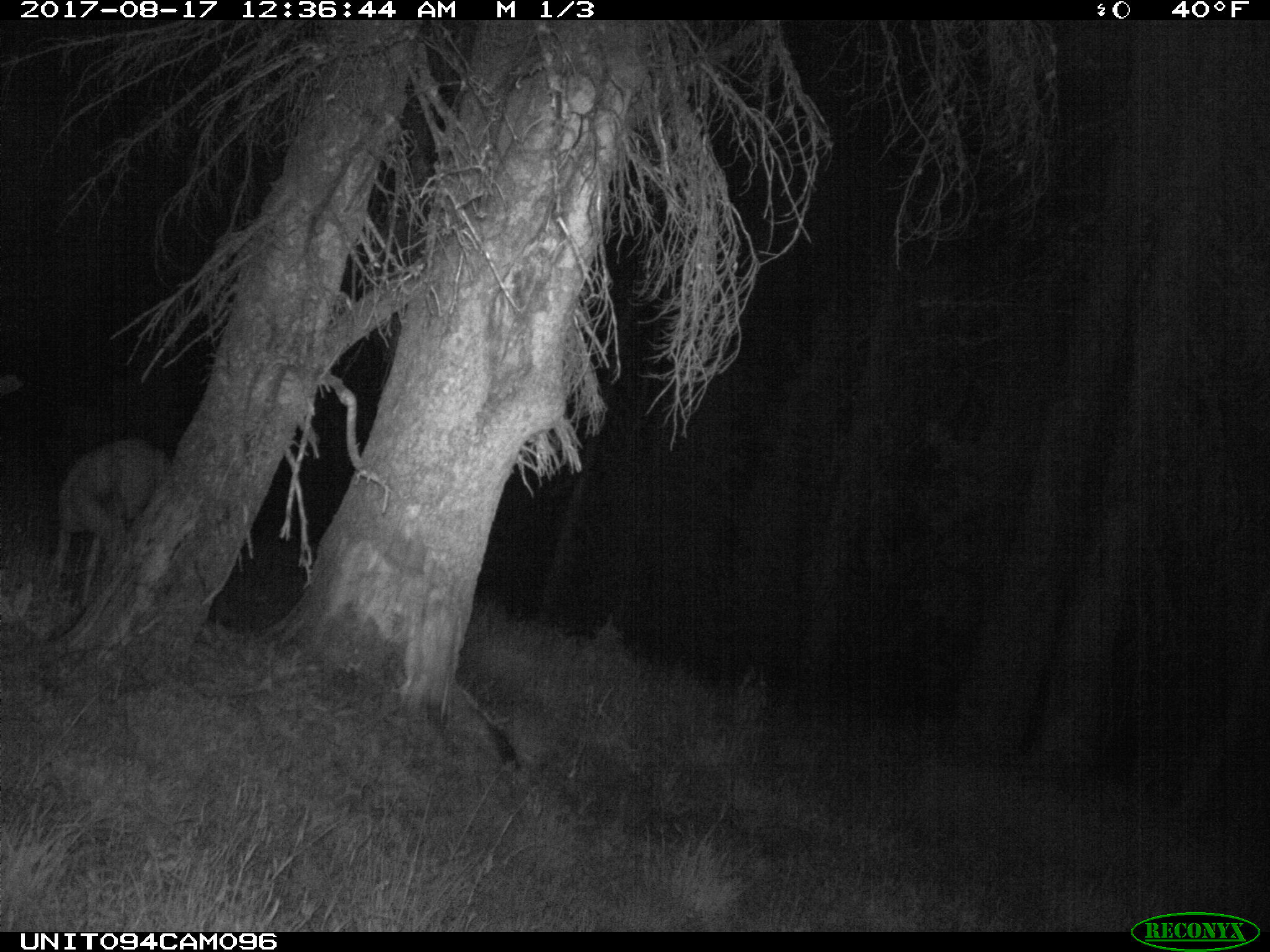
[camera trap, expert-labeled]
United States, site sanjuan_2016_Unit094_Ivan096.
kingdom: Animalia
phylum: Chordata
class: Mammalia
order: Artiodactyla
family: Cervidae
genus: Odocoileus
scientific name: Odocoileus hemionus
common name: mule deer